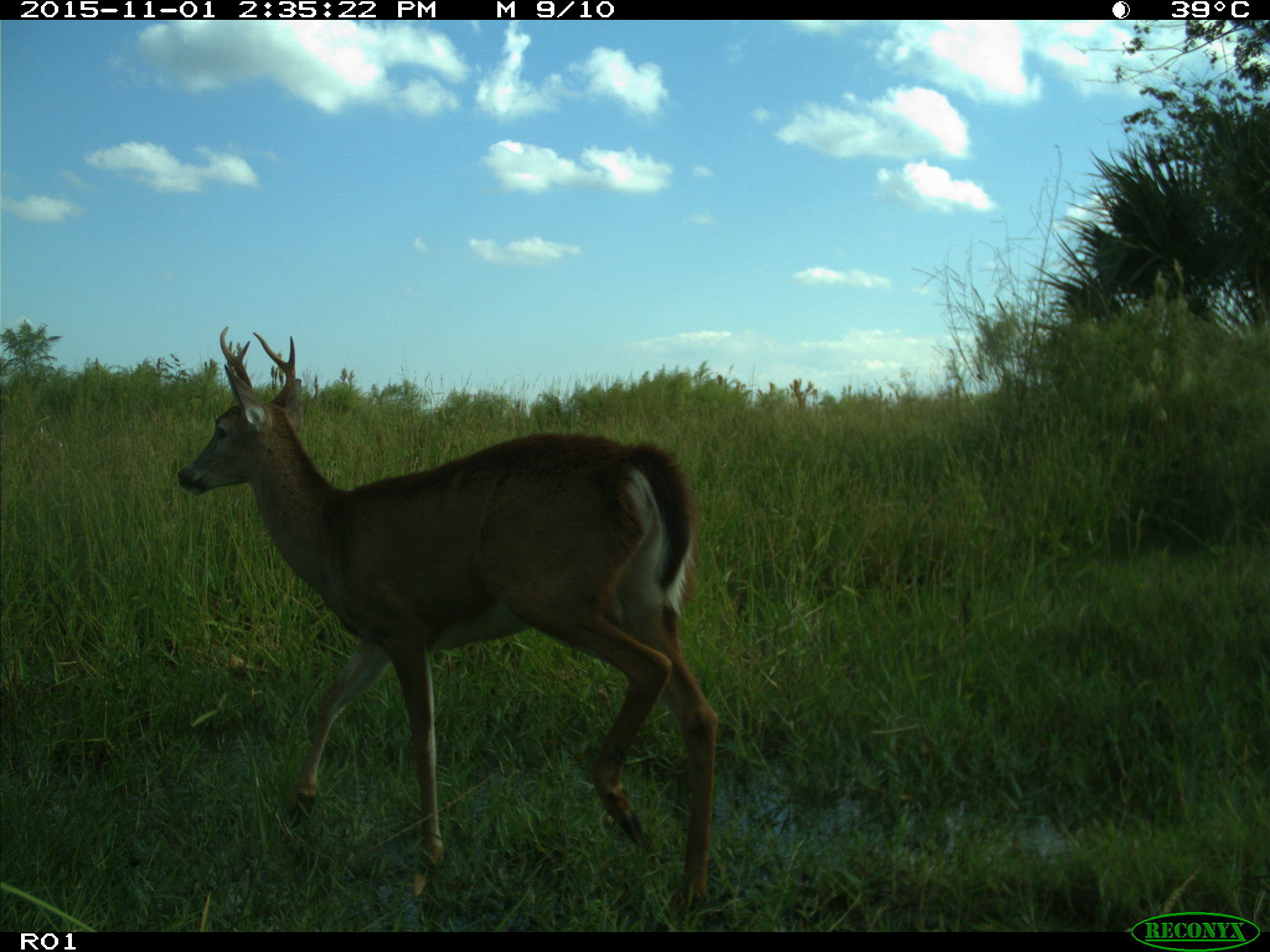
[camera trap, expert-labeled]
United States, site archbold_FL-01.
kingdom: Animalia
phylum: Chordata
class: Mammalia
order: Artiodactyla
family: Cervidae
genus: Odocoileus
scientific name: Odocoileus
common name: deer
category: unidentified deer